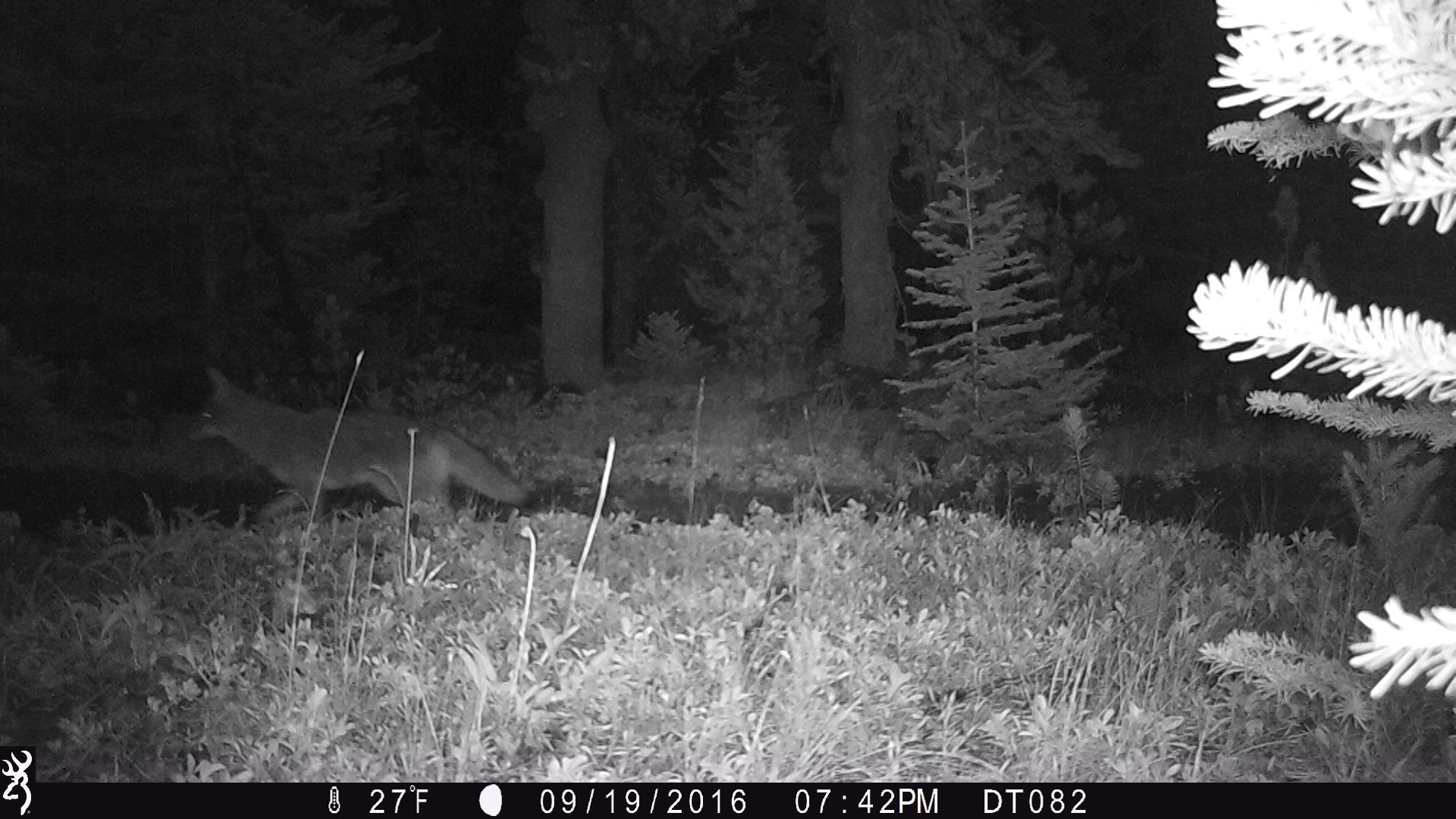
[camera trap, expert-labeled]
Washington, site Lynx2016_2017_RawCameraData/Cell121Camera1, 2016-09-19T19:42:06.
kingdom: Animalia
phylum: Chordata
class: Mammalia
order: Carnivora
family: Canidae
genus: Canis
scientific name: Canis latrans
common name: coyote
Canis latrans (coyote). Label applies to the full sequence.